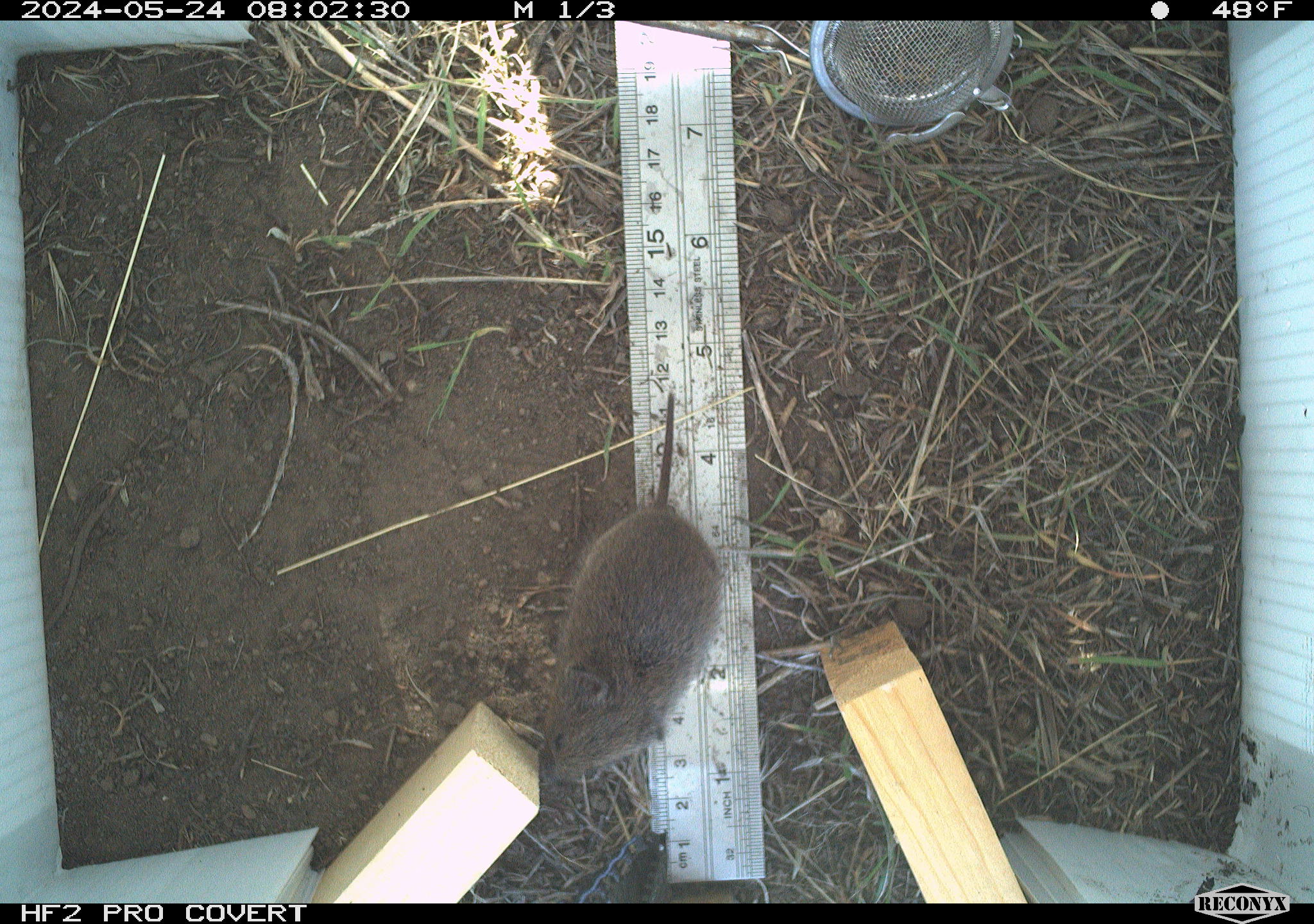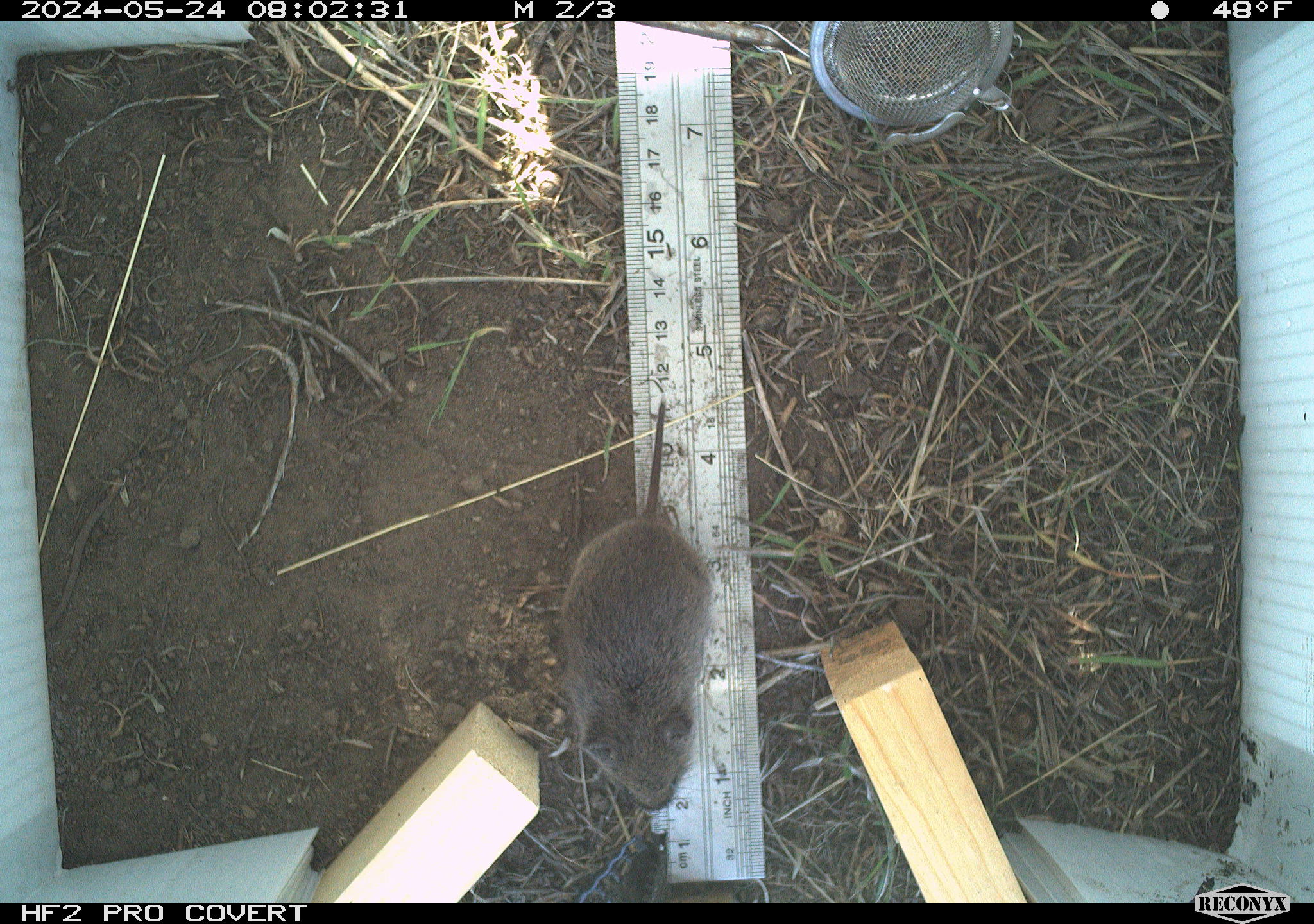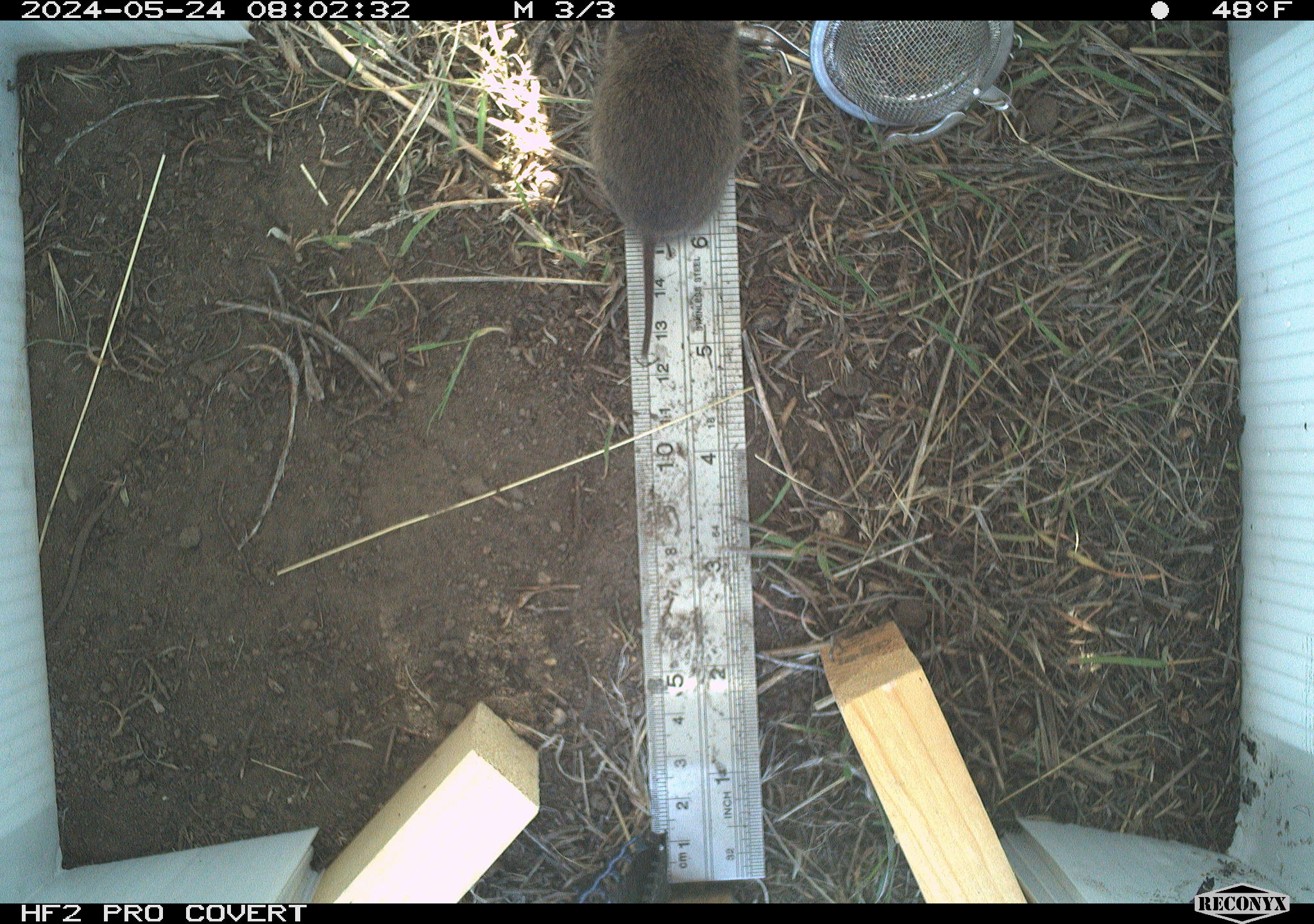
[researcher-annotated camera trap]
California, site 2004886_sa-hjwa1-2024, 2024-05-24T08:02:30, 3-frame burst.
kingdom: Animalia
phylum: Chordata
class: Mammalia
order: Rodentia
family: Cricetidae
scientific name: Cricetidae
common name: hamsters, voles, lemmings, and allies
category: cricetidae family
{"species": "cricetidae family (hamsters, voles, lemmings, and allies) (Cricetidae)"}